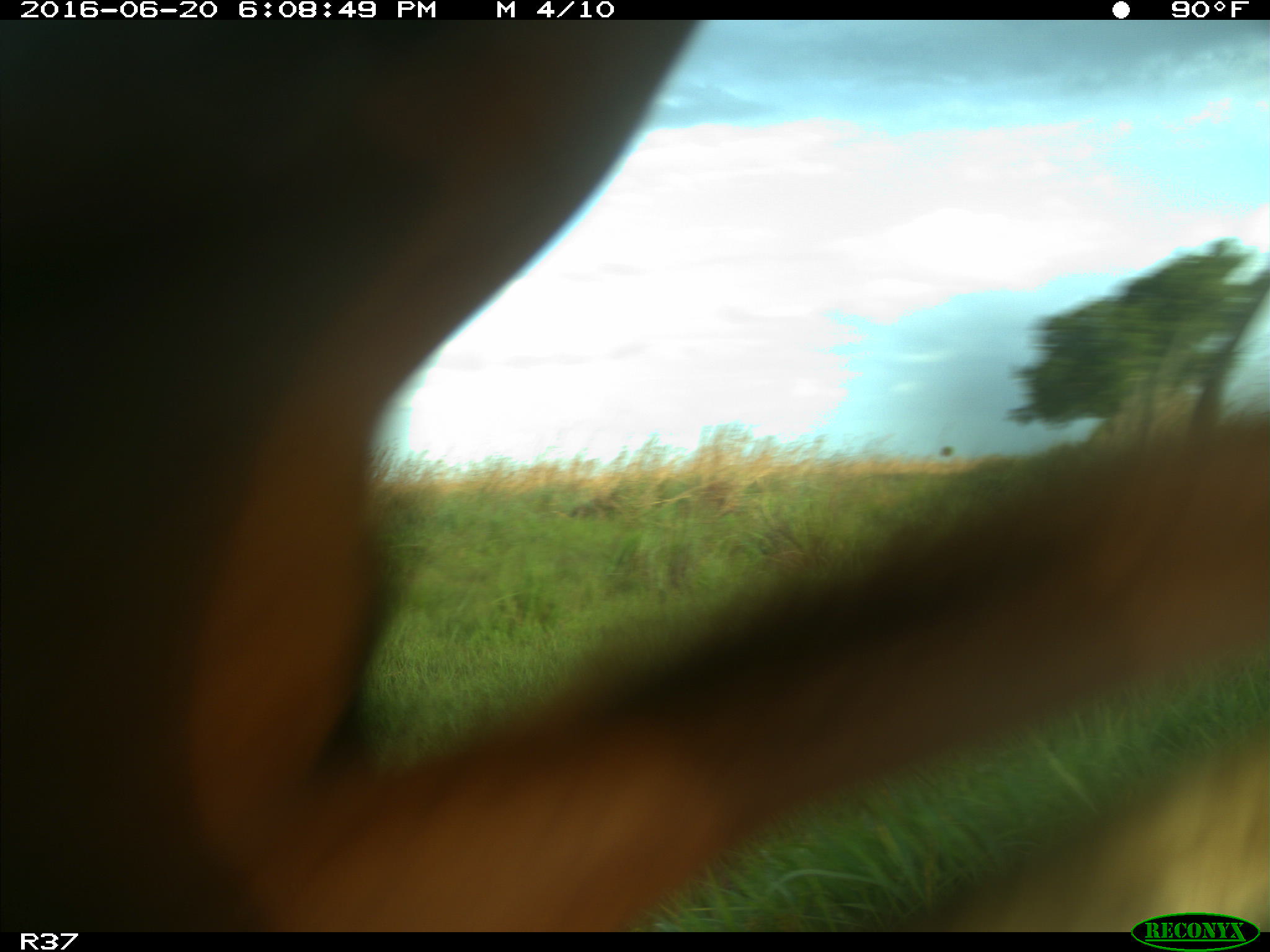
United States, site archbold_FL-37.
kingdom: Animalia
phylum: Chordata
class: Mammalia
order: Artiodactyla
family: Bovidae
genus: Bos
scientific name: Bos taurus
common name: domestic cow